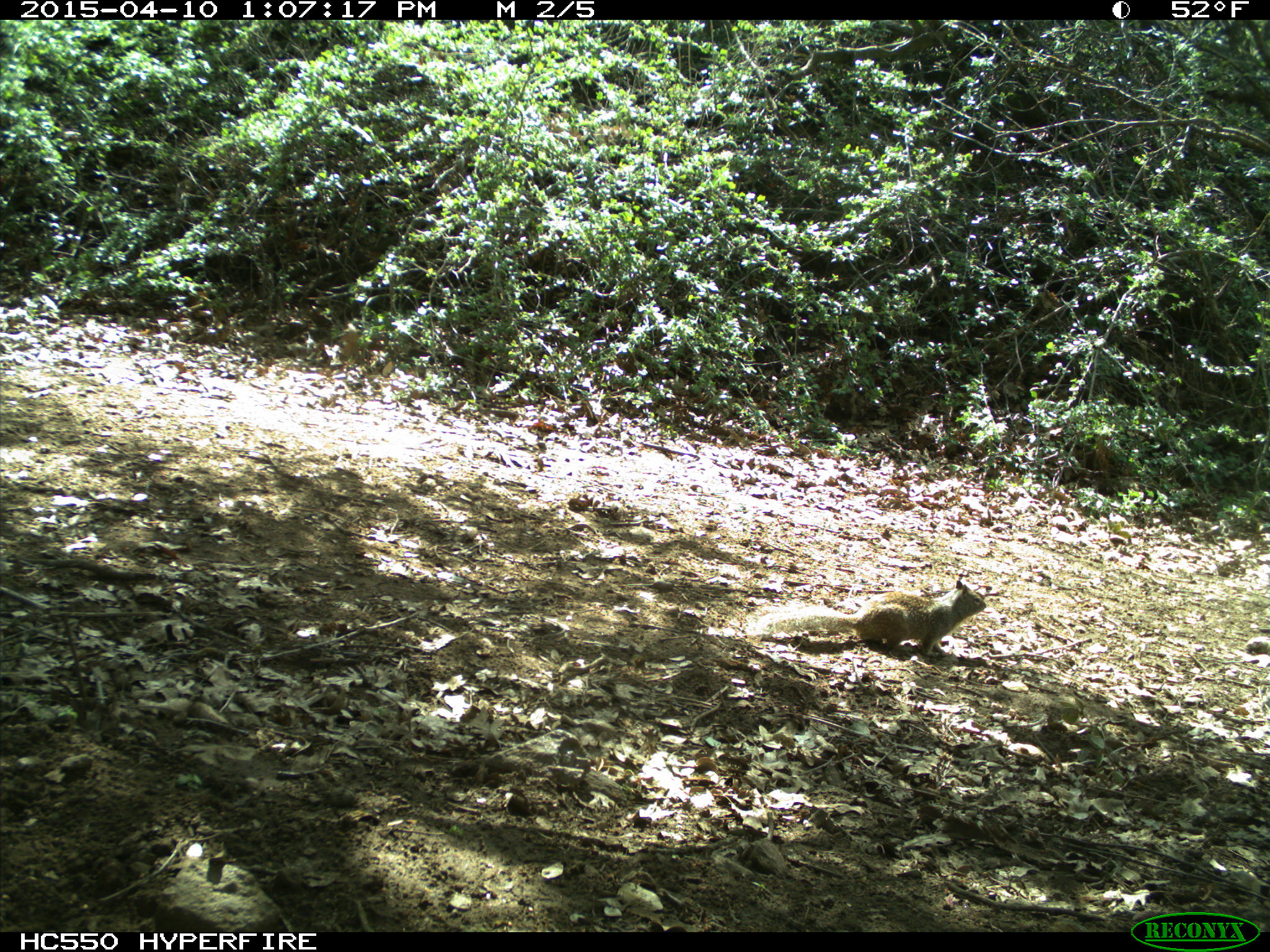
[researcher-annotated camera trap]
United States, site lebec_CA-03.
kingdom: Animalia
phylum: Chordata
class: Mammalia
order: Rodentia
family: Sciuridae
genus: Otospermophilus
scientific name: Otospermophilus beecheyi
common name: california ground squirrel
Otospermophilus beecheyi (california ground squirrel).